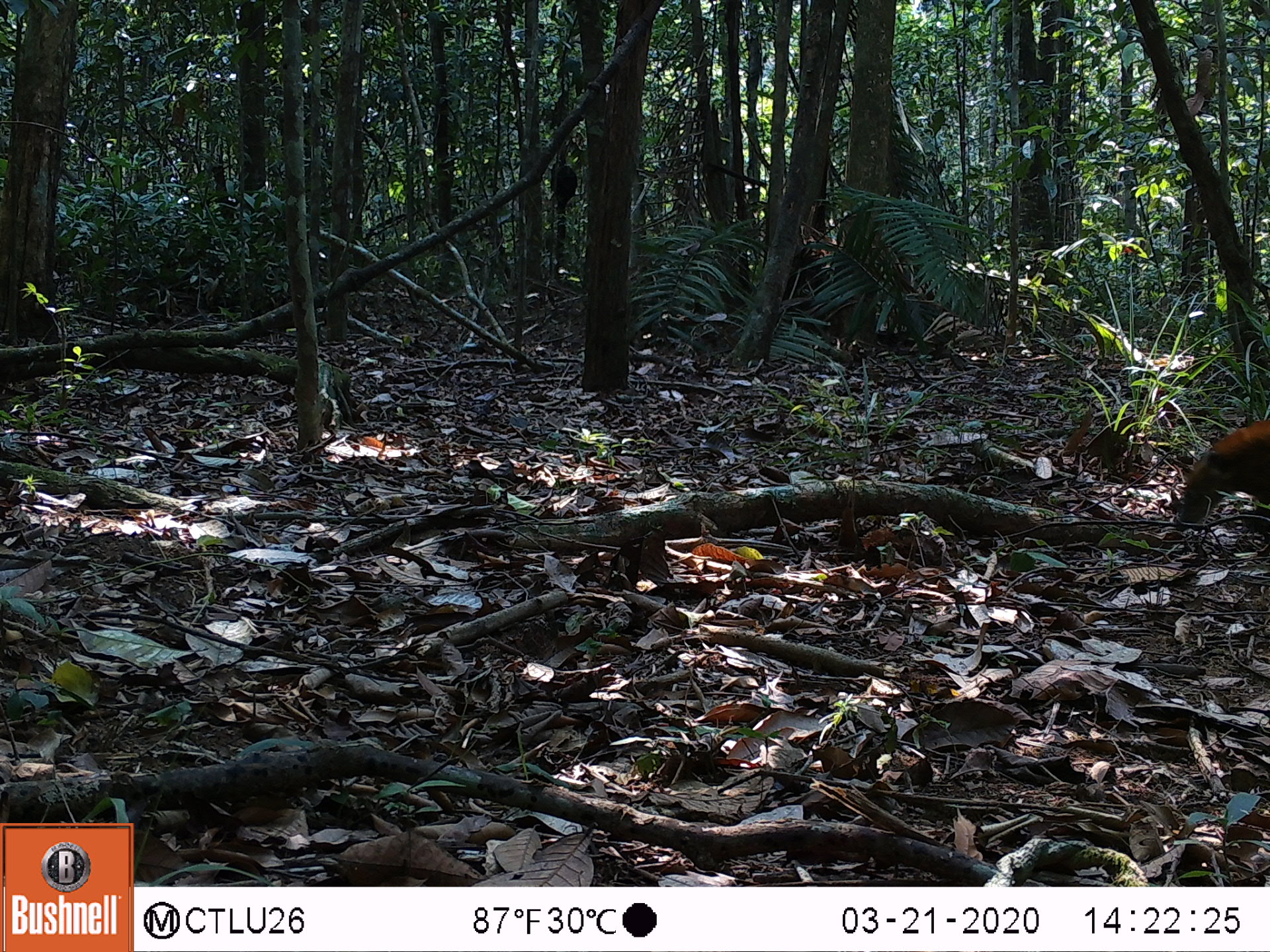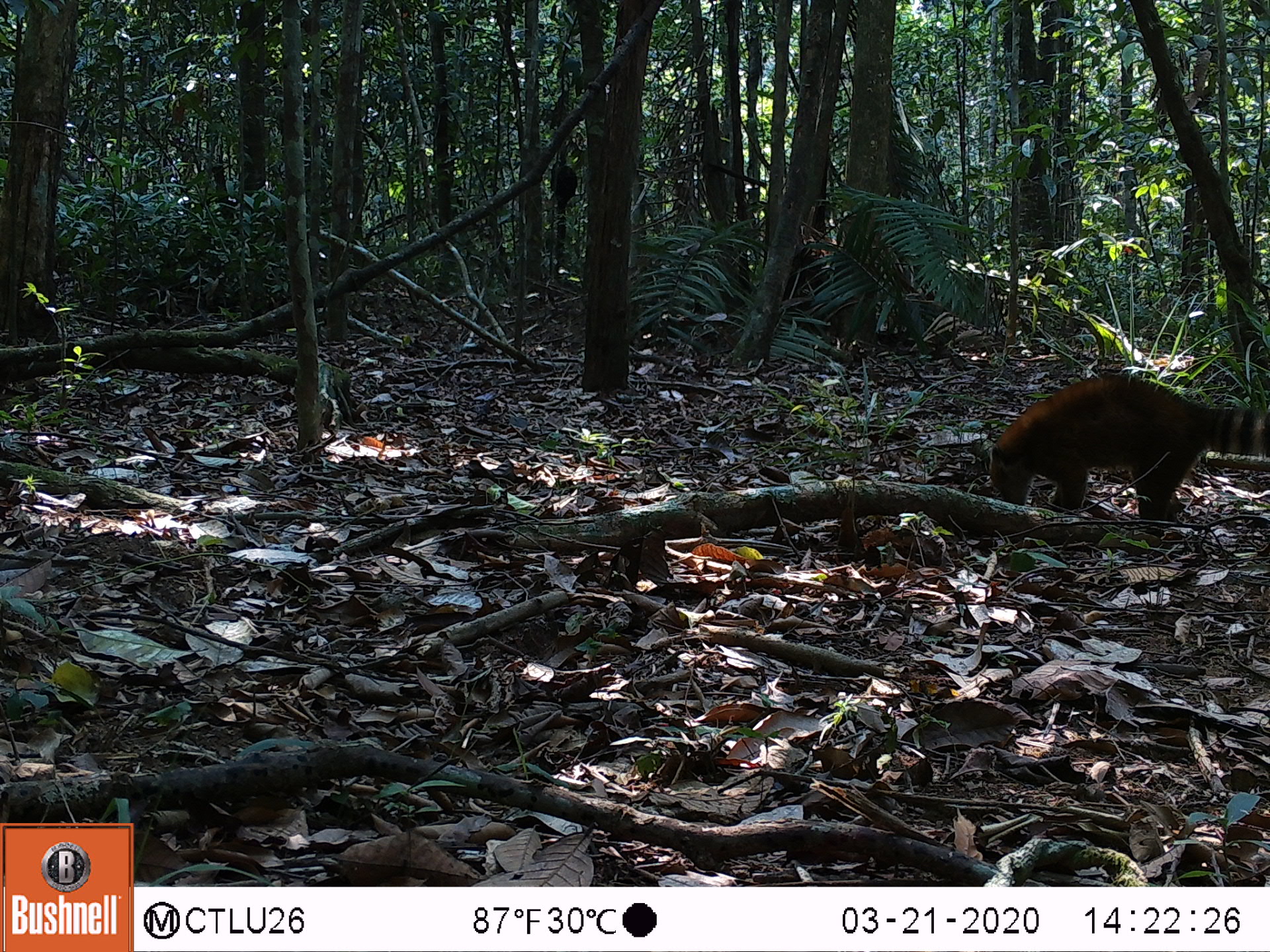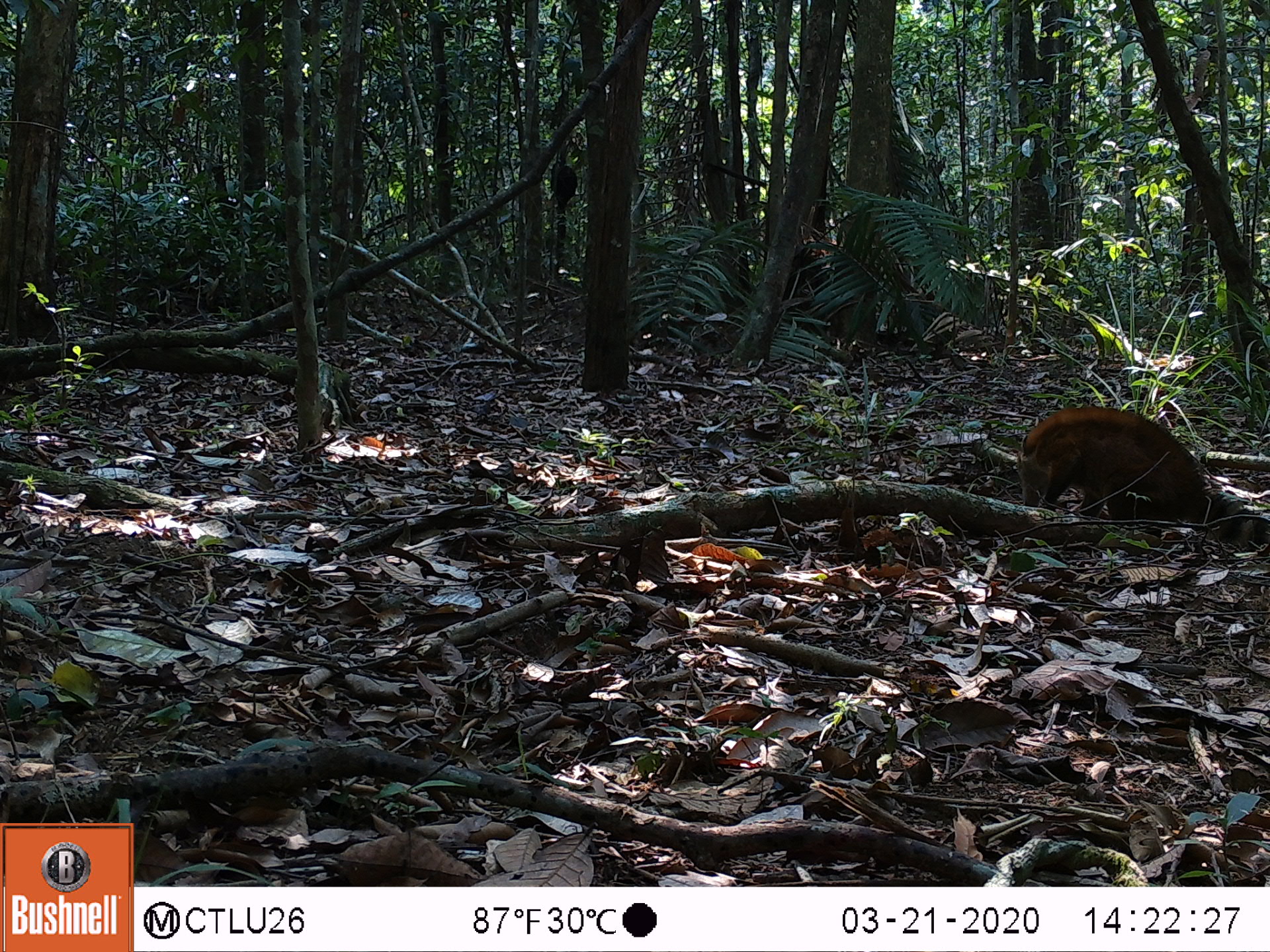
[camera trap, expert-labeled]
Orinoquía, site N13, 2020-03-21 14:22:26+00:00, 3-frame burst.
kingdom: Animalia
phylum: Chordata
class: Mammalia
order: Carnivora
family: Procyonidae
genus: Nasua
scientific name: Nasua nasua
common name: south american coati